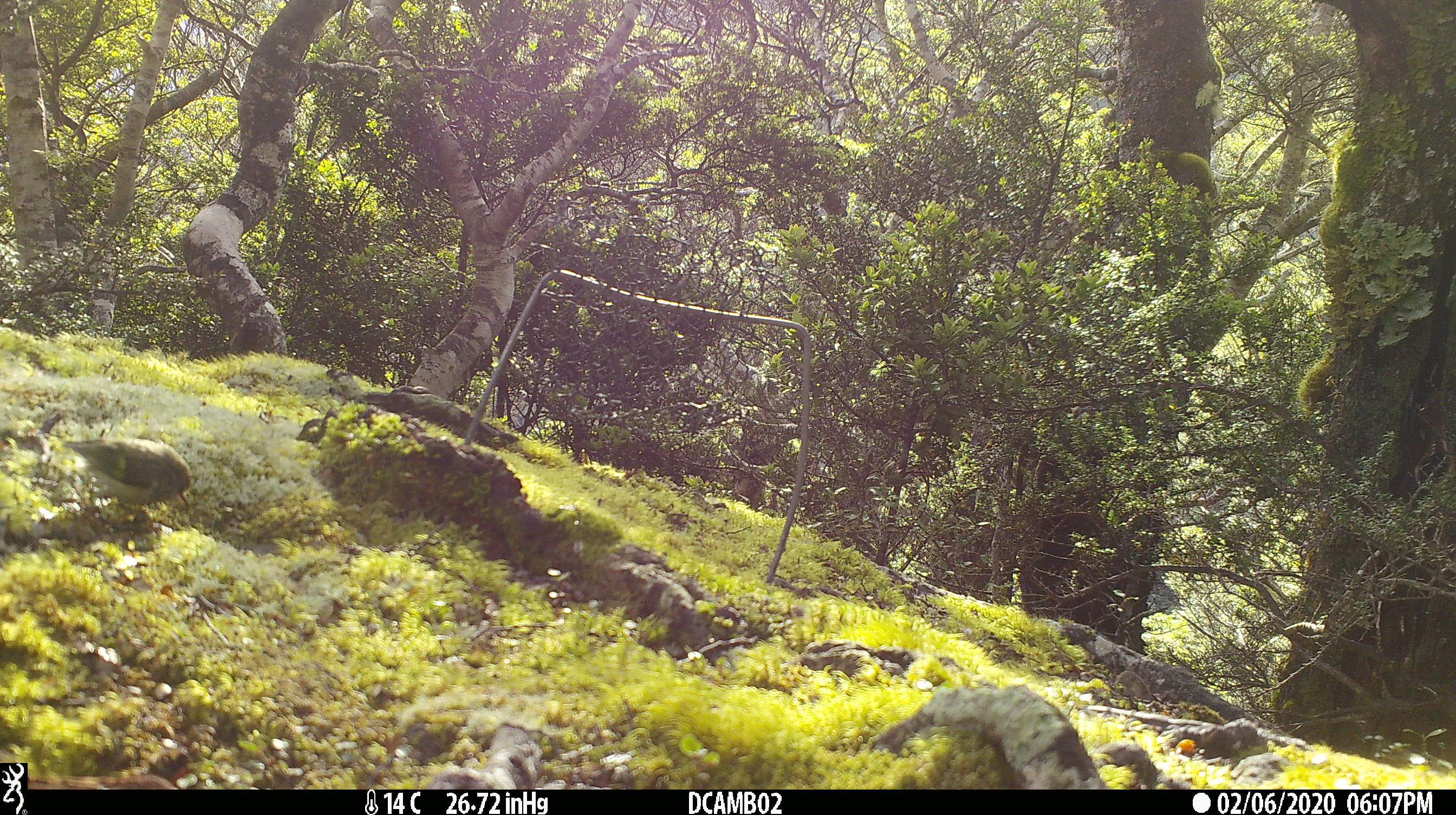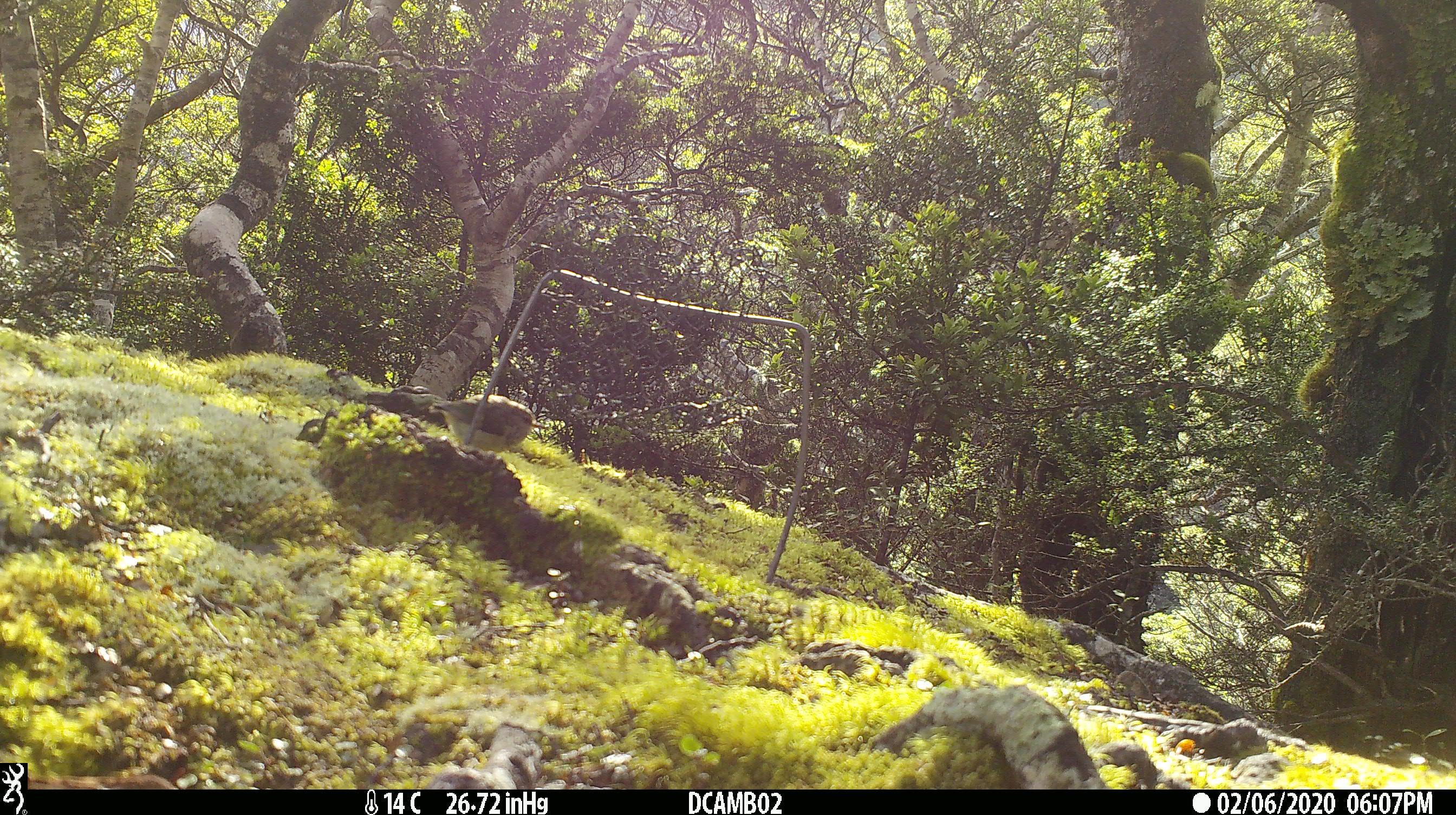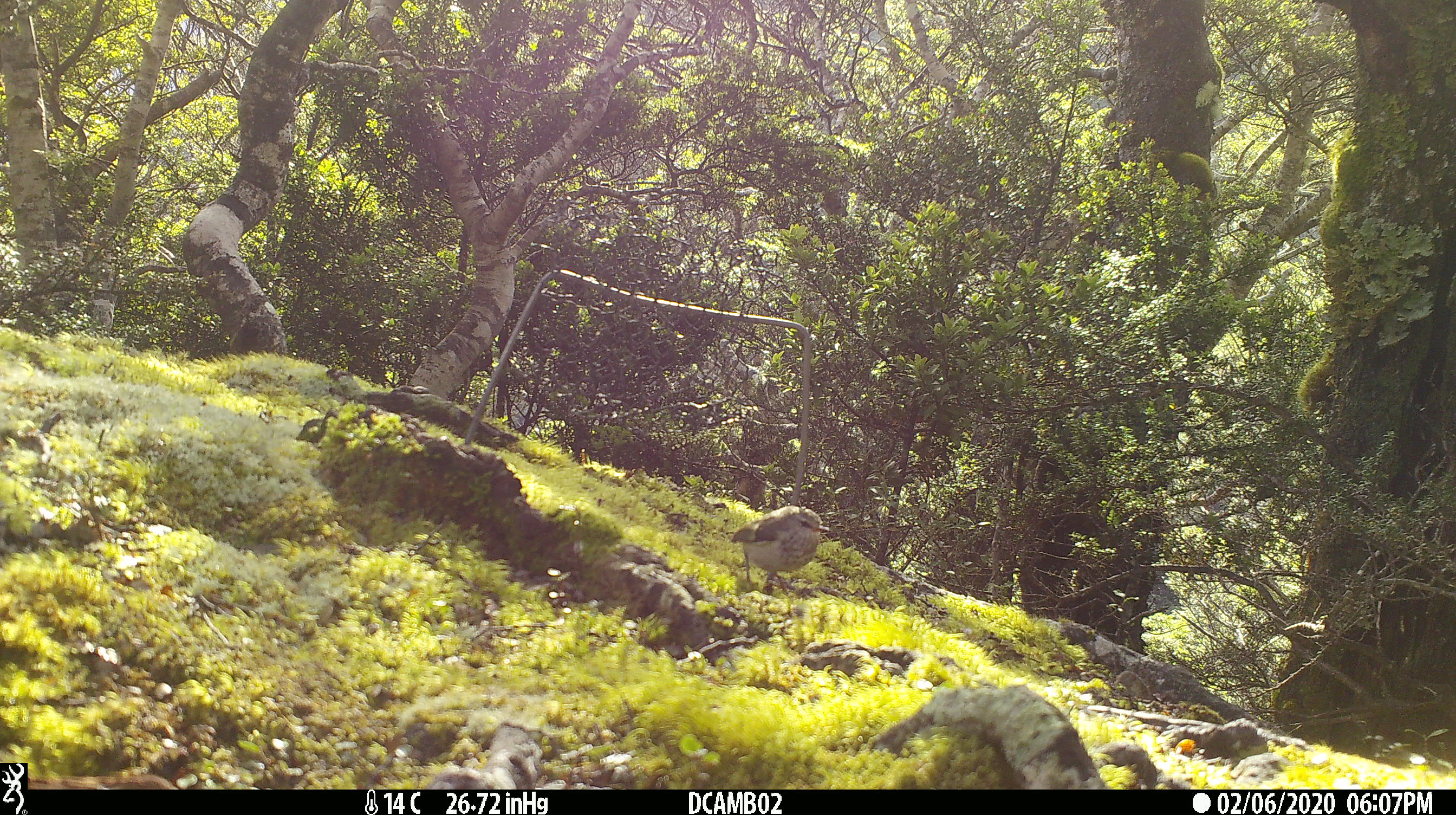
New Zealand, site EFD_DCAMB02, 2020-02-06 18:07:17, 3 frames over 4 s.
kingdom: Animalia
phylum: Chordata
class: Aves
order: Passeriformes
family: Acanthisittidae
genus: Acanthisitta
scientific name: Acanthisitta chloris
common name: rifleman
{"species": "rifleman (Acanthisitta chloris)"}